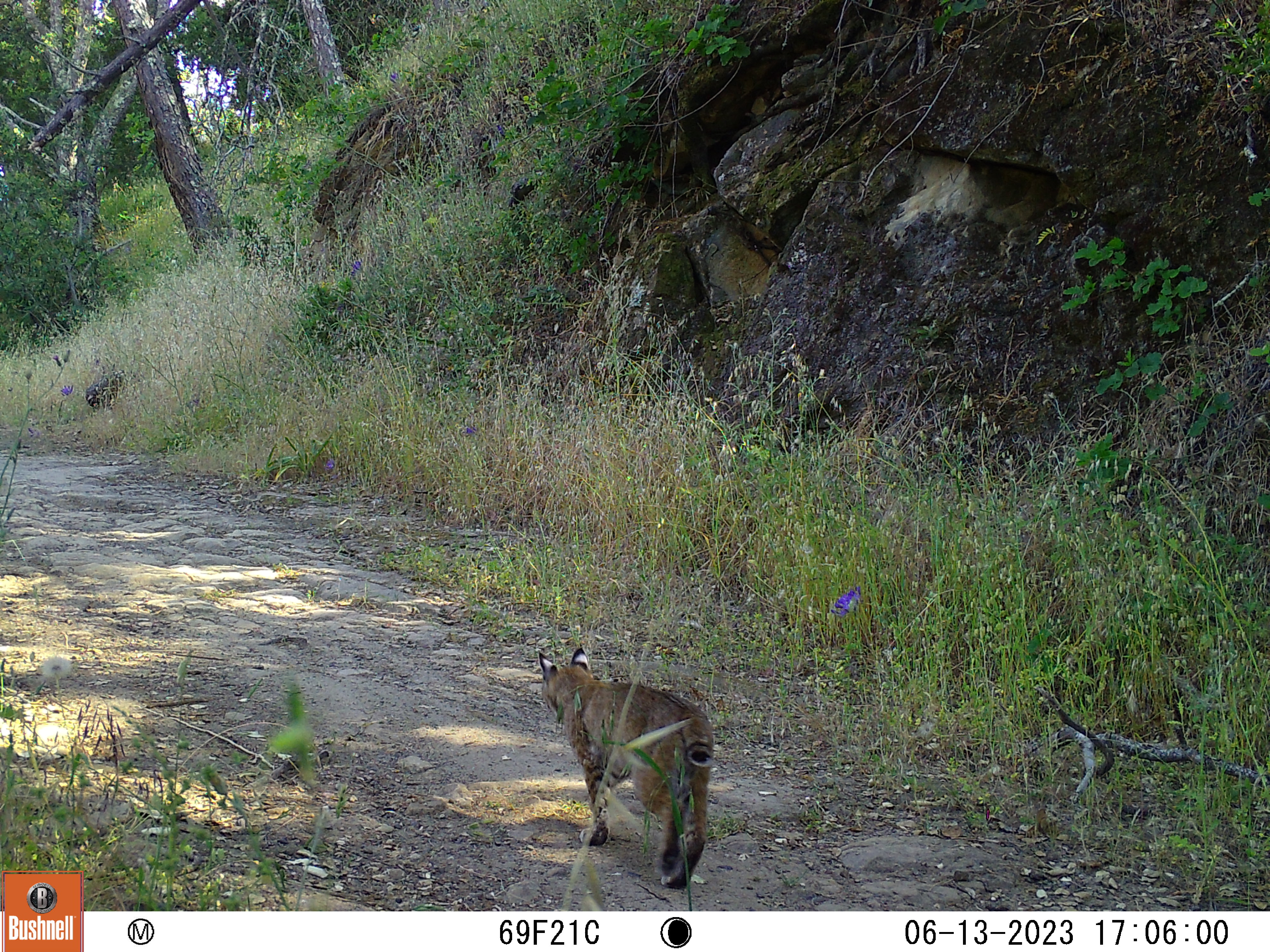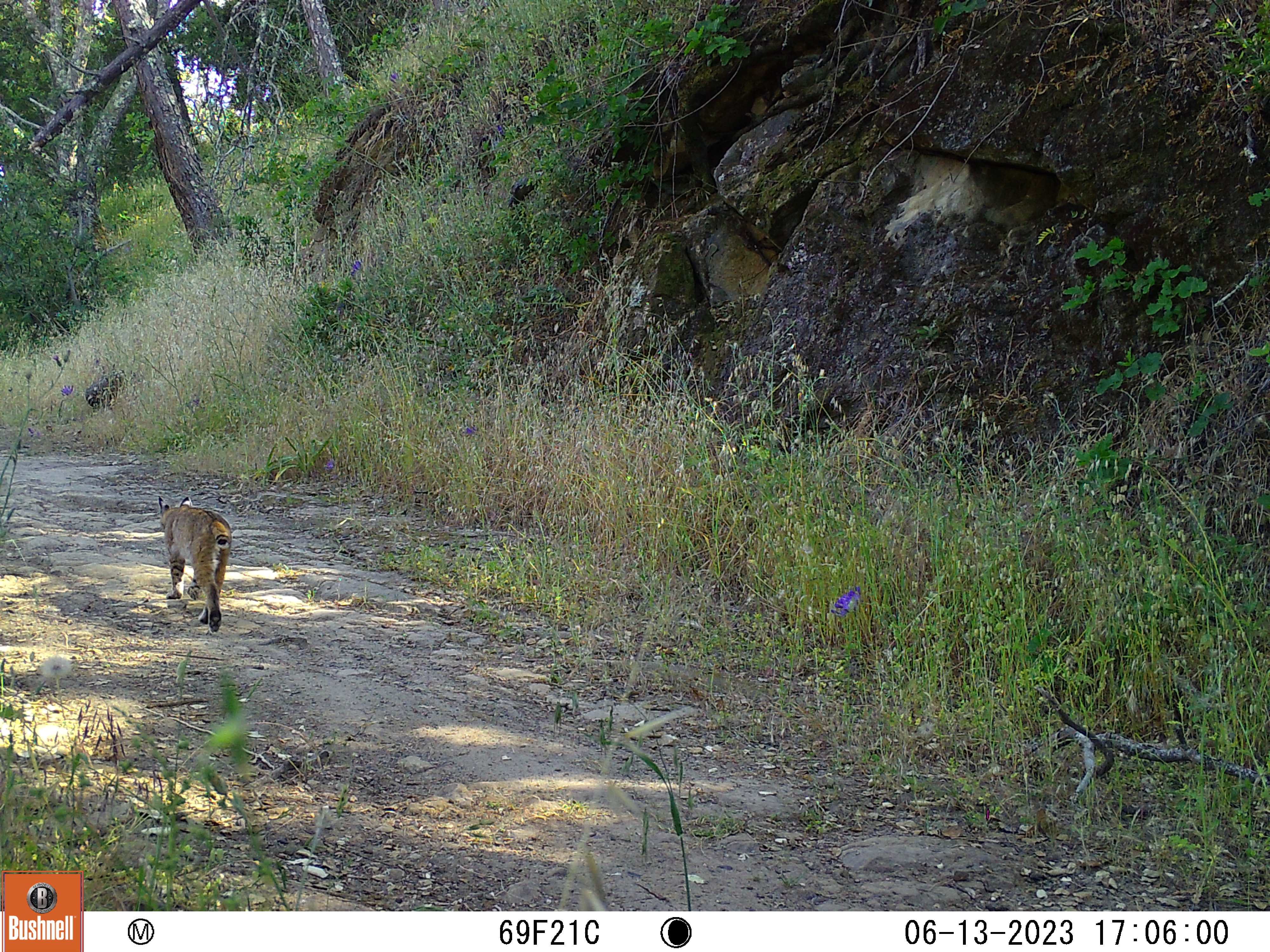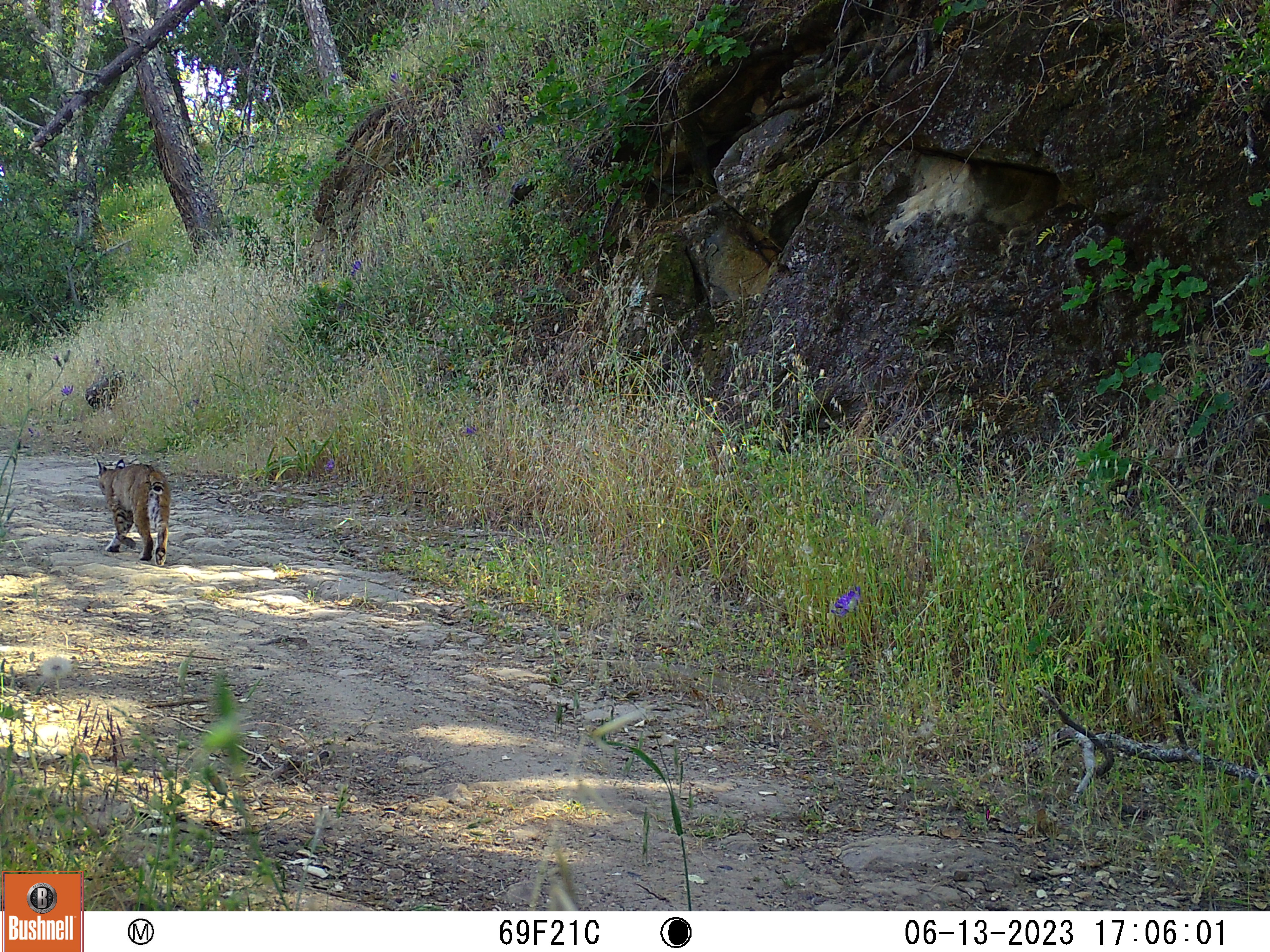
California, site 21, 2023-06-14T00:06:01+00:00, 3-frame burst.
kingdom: Animalia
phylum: Chordata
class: Mammalia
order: Carnivora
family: Felidae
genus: Lynx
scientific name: Lynx rufus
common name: bobcat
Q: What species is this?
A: Bobcat (Lynx rufus).